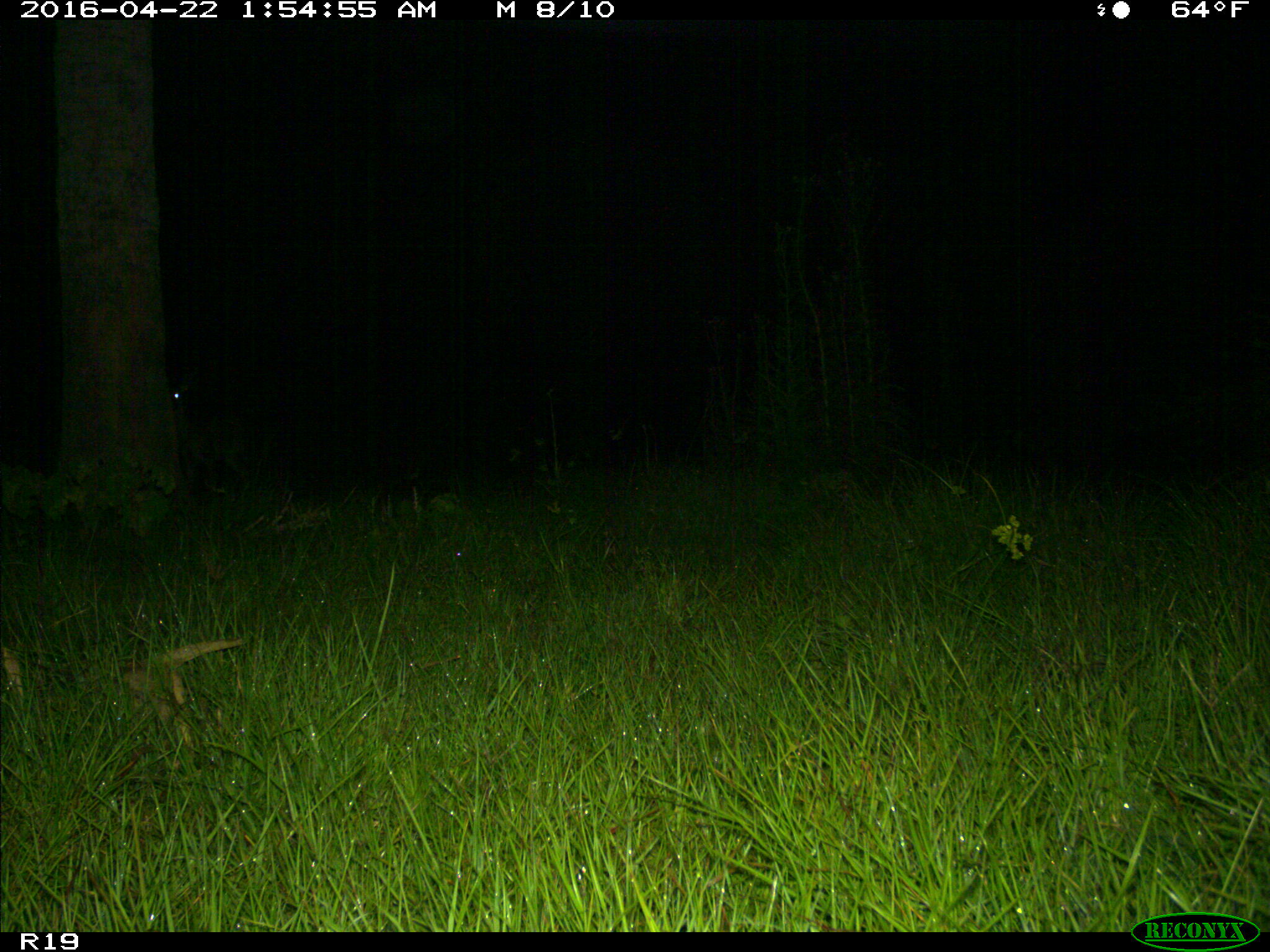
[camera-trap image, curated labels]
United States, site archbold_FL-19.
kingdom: Animalia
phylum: Chordata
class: Mammalia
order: Artiodactyla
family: Cervidae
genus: Odocoileus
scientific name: Odocoileus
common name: deer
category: unidentified deer